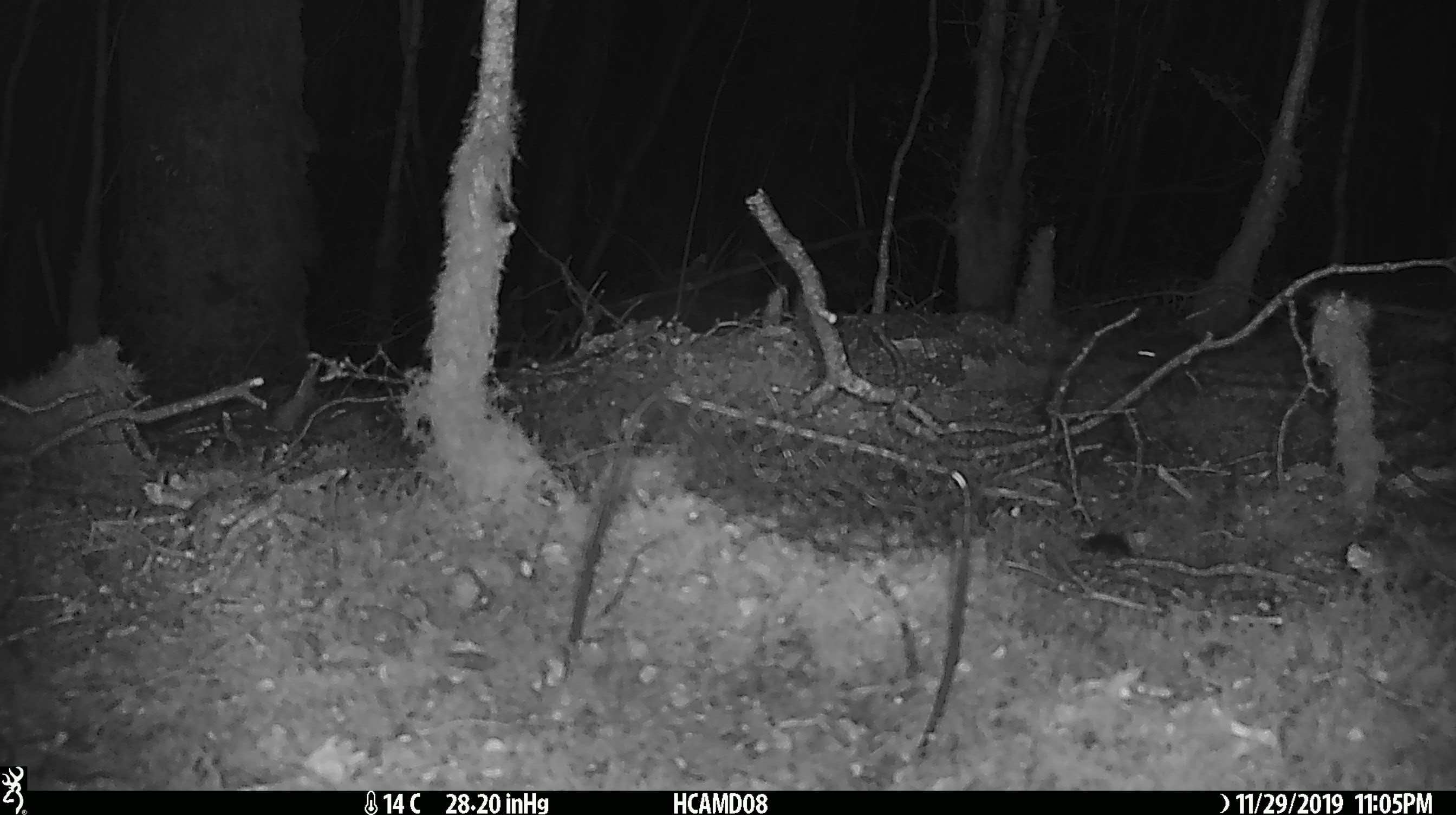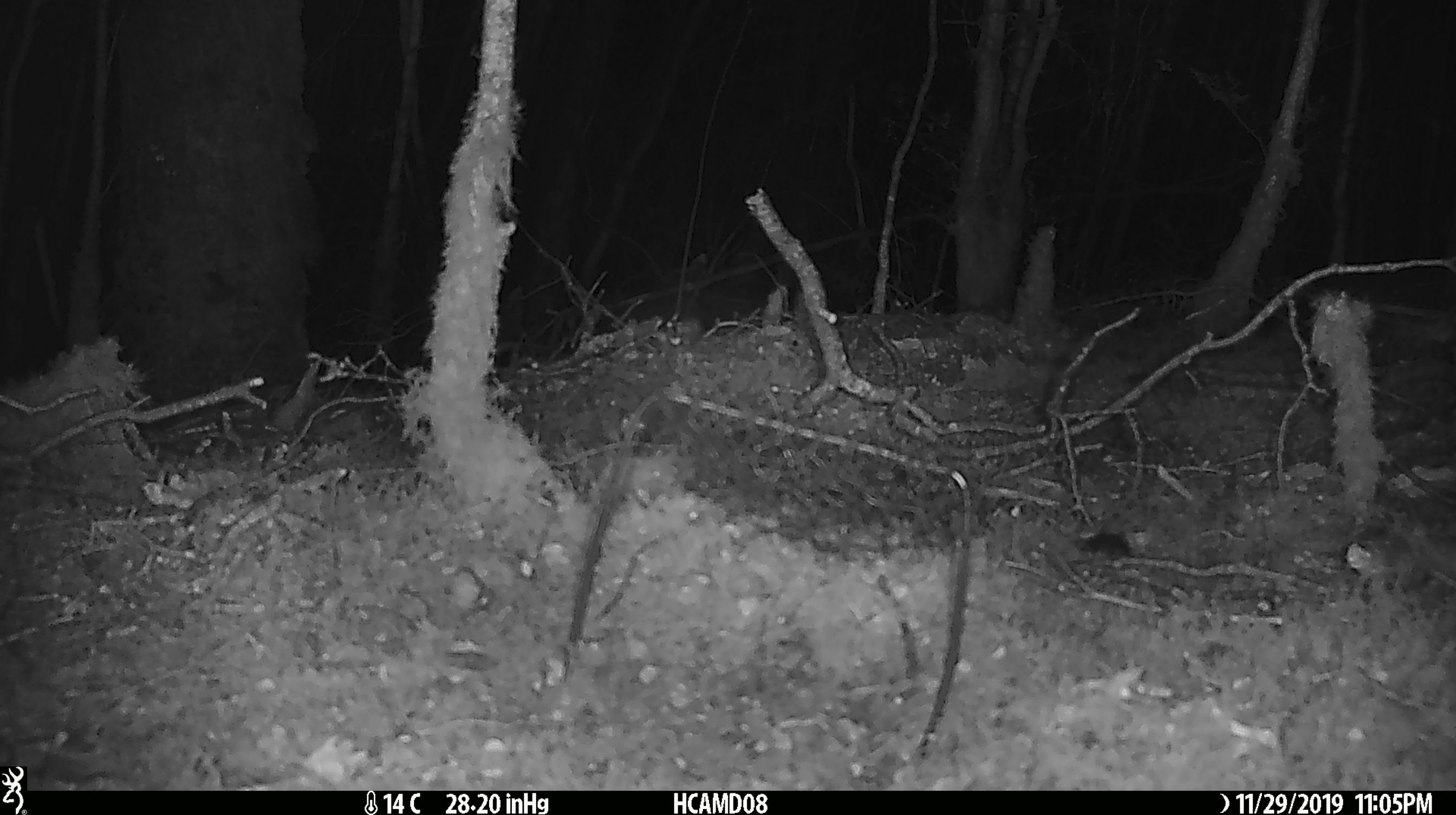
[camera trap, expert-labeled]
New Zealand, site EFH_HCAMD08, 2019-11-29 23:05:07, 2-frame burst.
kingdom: Animalia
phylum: Chordata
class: Mammalia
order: Rodentia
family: Muridae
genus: Mus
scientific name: Mus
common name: mouse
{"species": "mouse (Mus)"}